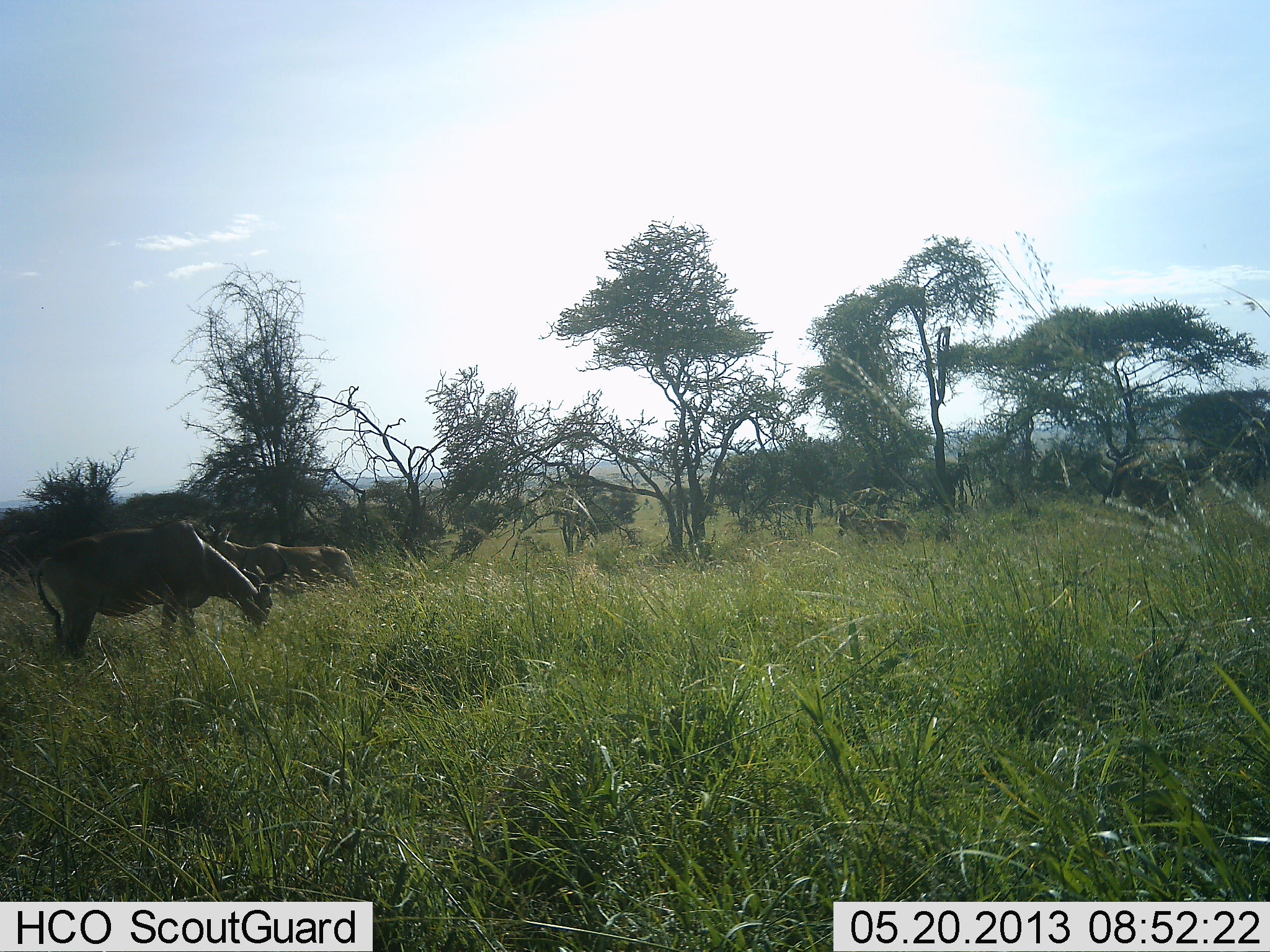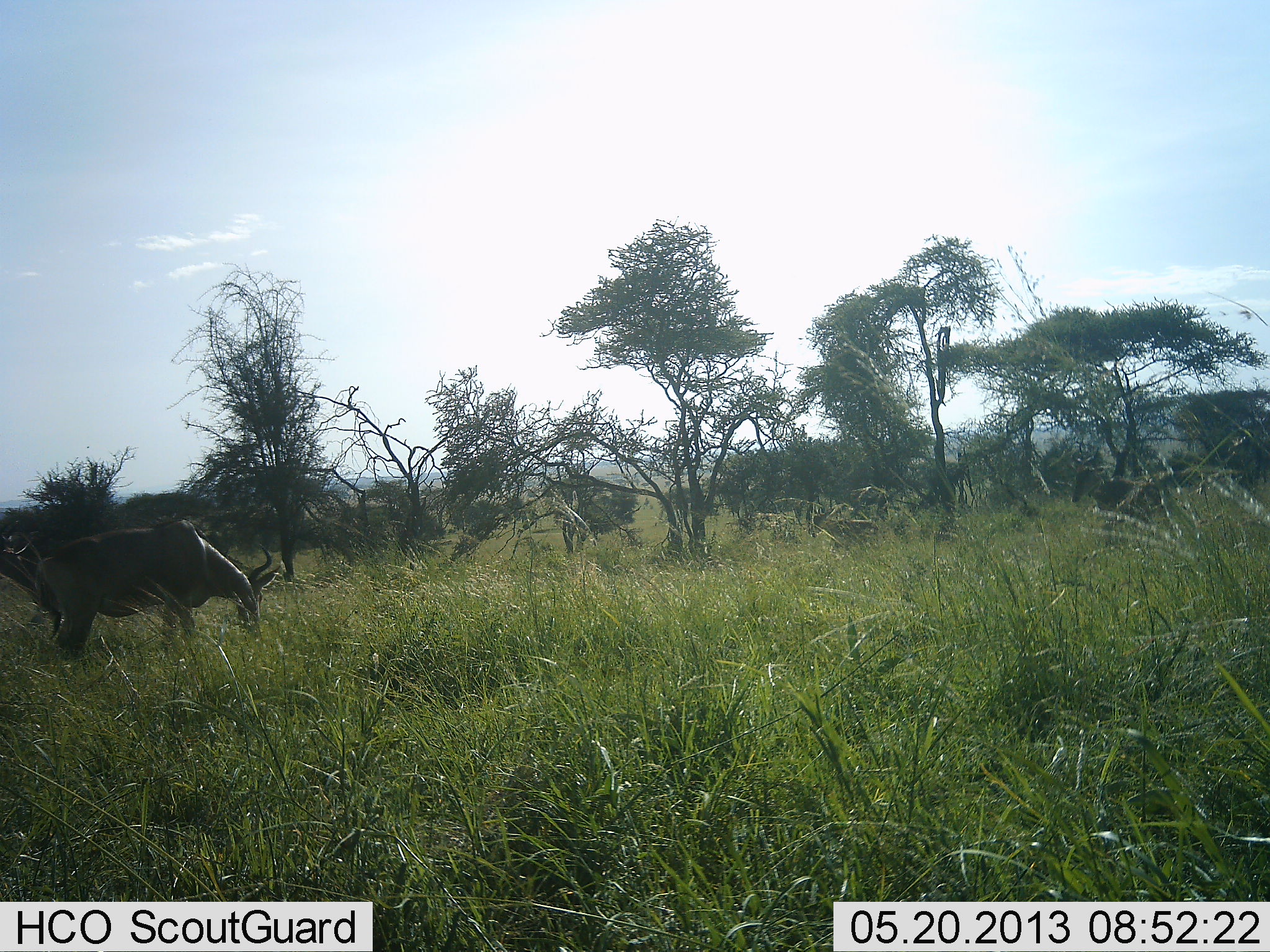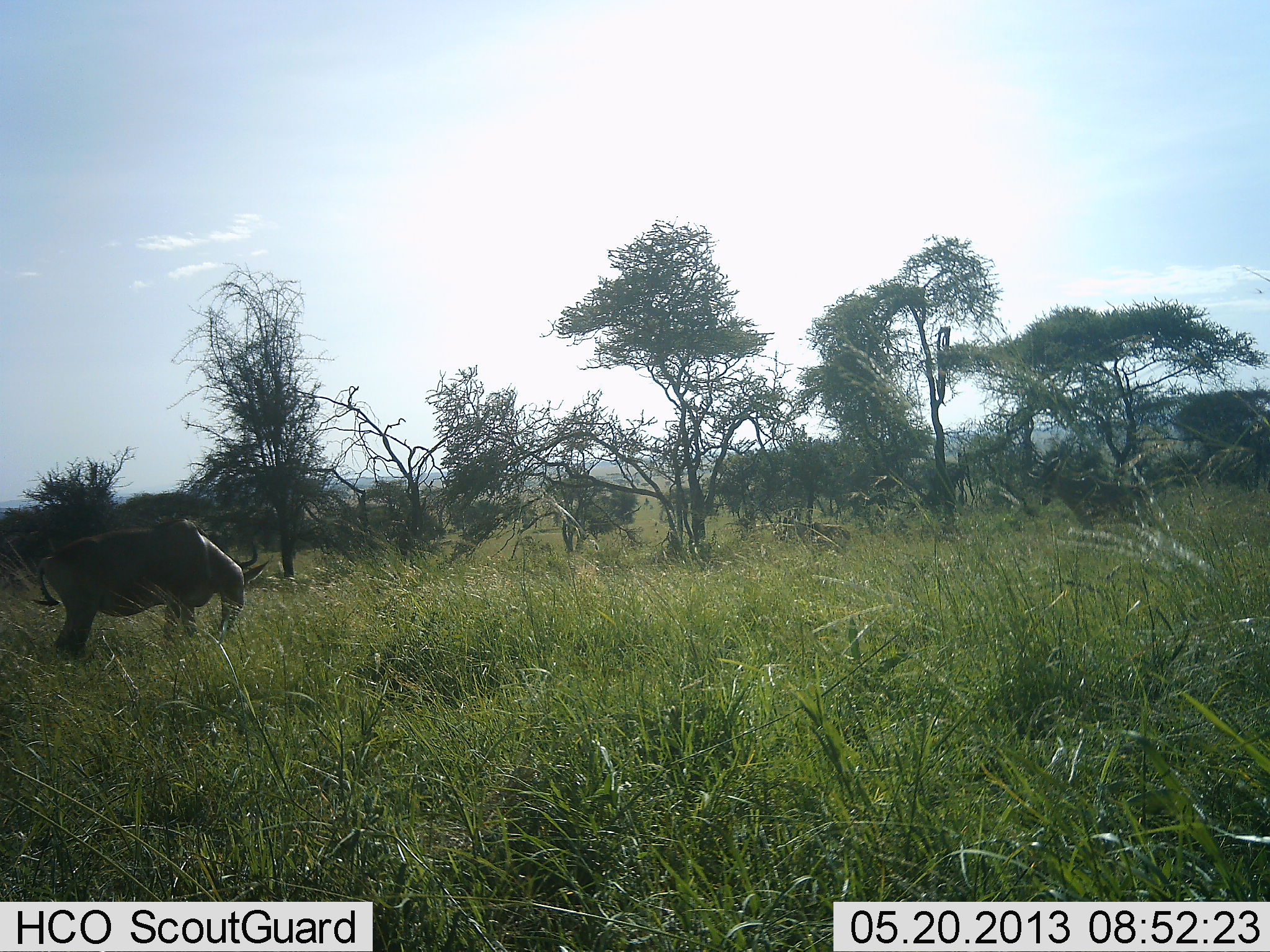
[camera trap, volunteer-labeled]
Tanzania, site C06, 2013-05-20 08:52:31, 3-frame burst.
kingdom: Animalia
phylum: Chordata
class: Mammalia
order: Artiodactyla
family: Bovidae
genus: Alcelaphus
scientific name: Alcelaphus buselaphus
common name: hartebeest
Hartebeest (Alcelaphus buselaphus), count 2. Behavior (volunteer vote fractions): standing 10%, resting 0%, moving 70%, interacting 0%. Young present (vote fraction): 0%. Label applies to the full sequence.